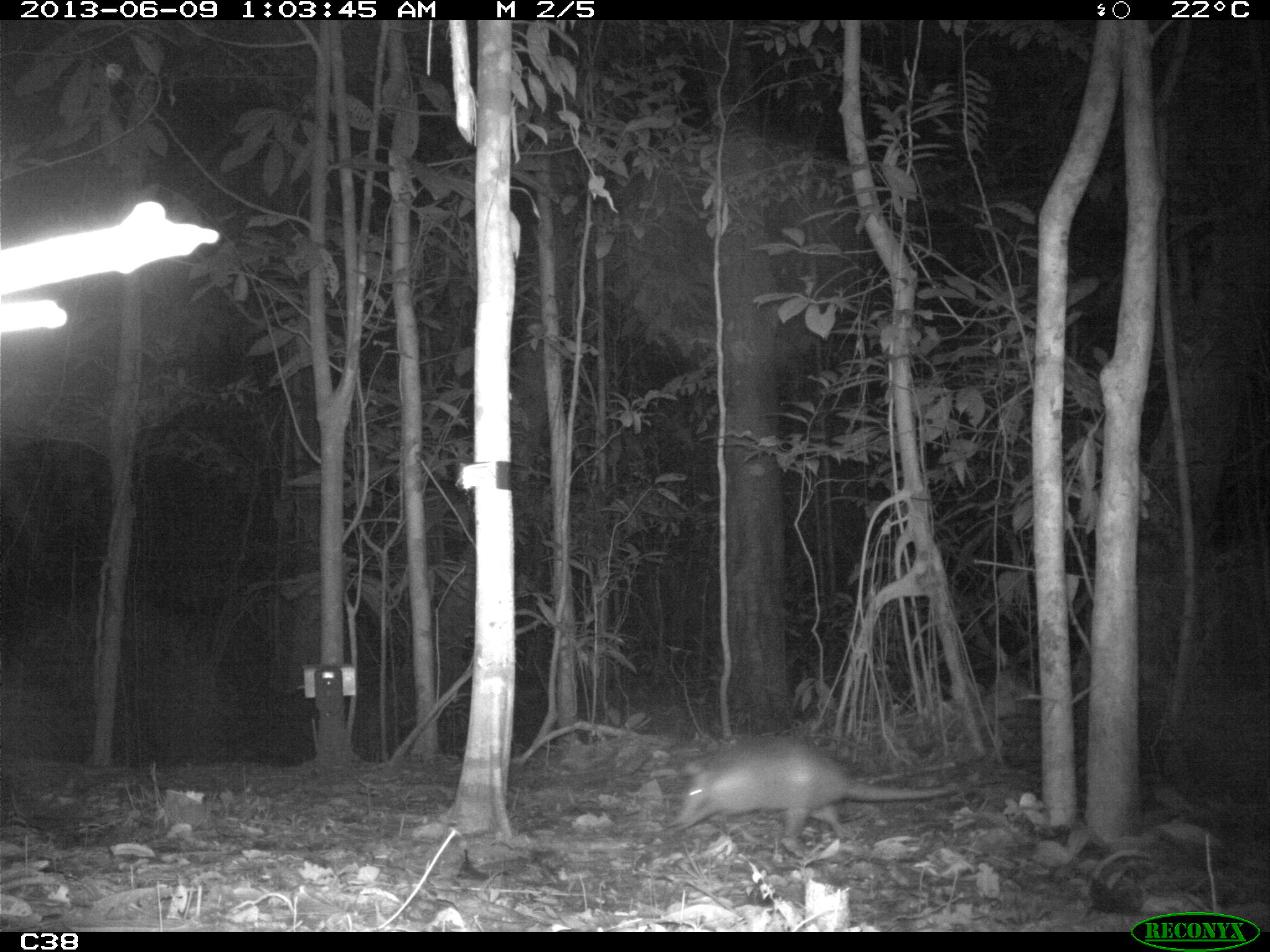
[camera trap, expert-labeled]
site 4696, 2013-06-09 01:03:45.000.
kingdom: Animalia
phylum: Chordata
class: Mammalia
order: Cingulata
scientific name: Cingulata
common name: armadillo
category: unknown armadillo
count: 1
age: adult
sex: female